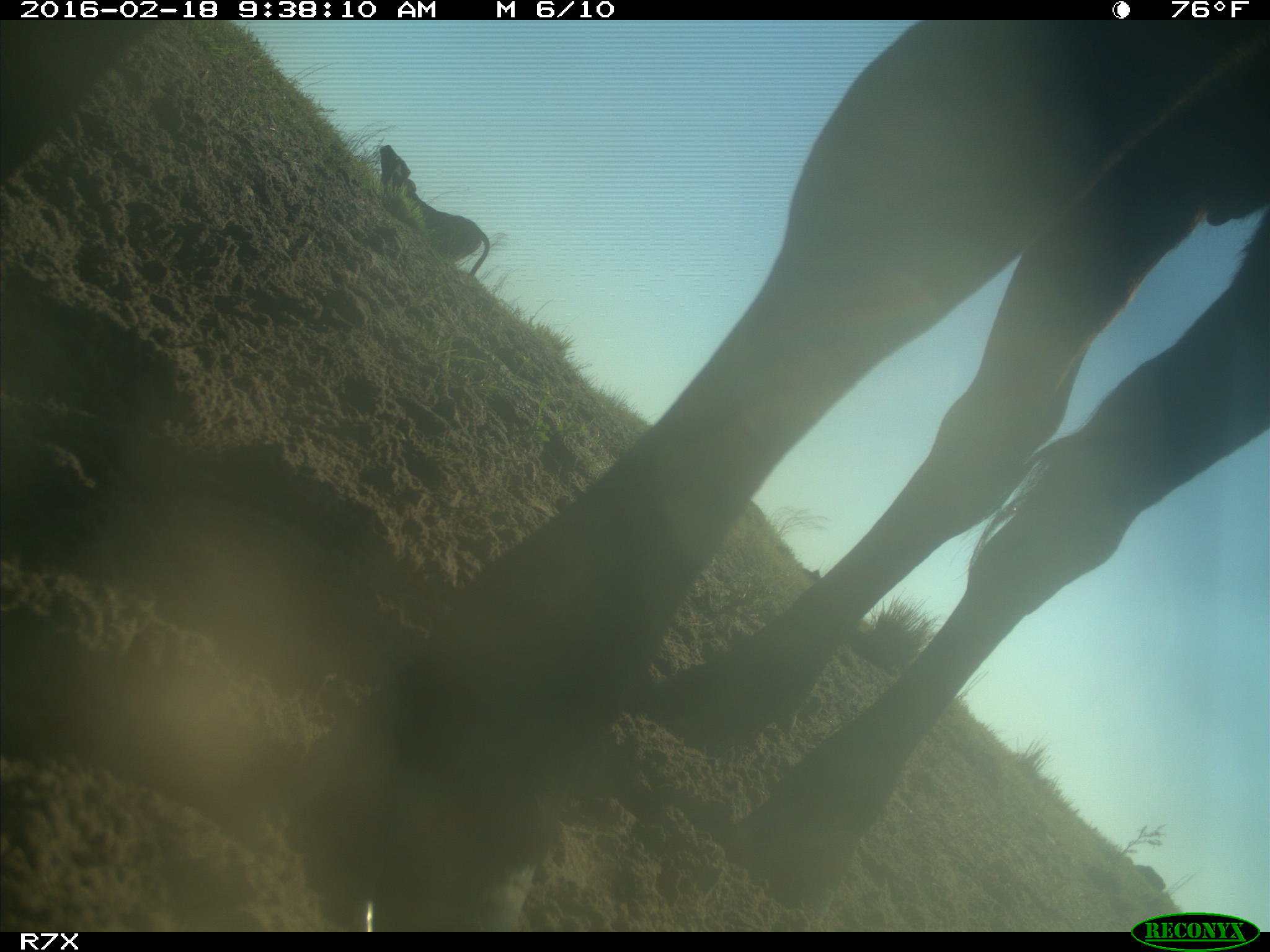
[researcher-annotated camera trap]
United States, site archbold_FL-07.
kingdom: Animalia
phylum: Chordata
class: Mammalia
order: Artiodactyla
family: Bovidae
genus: Bos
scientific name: Bos taurus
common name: domestic cow